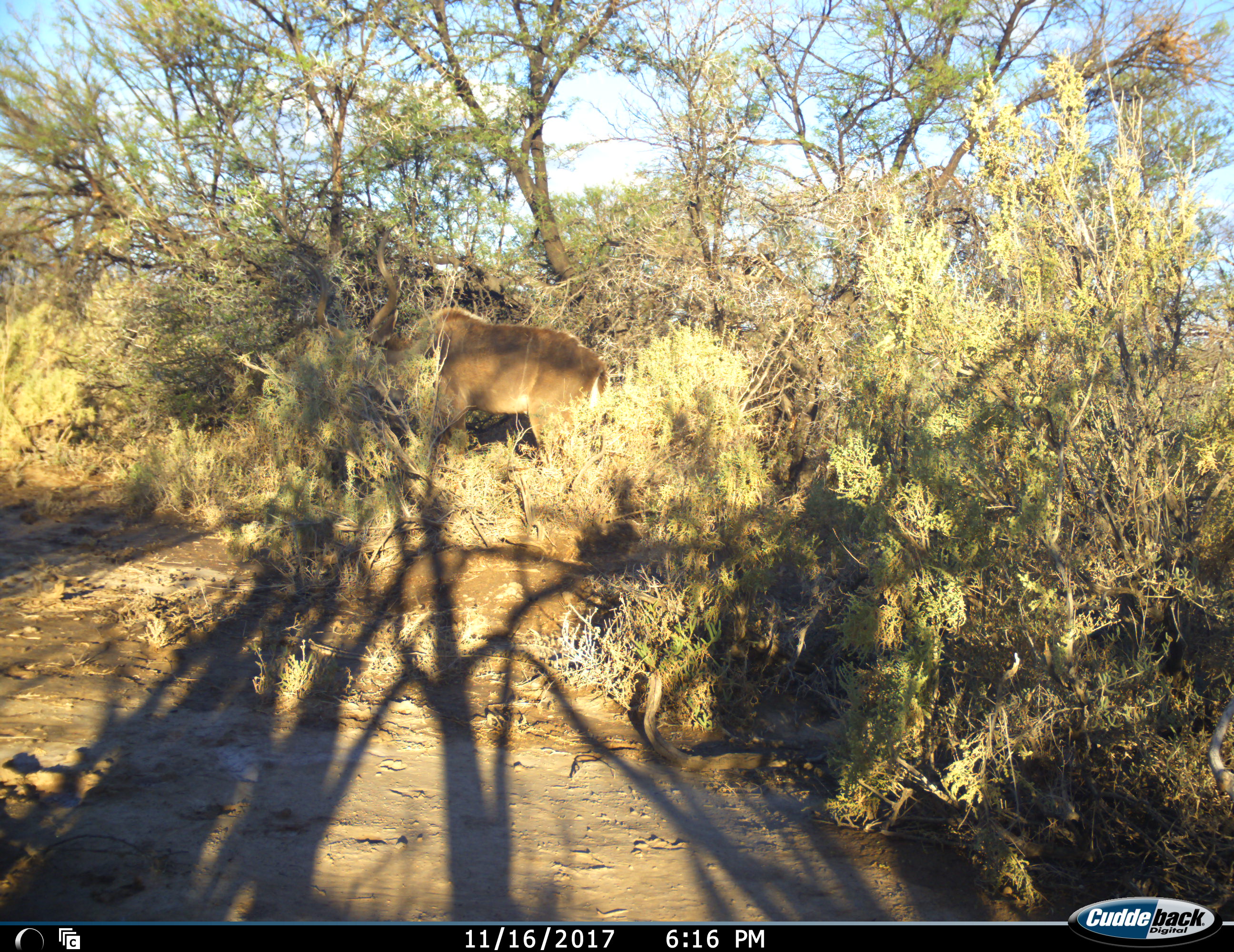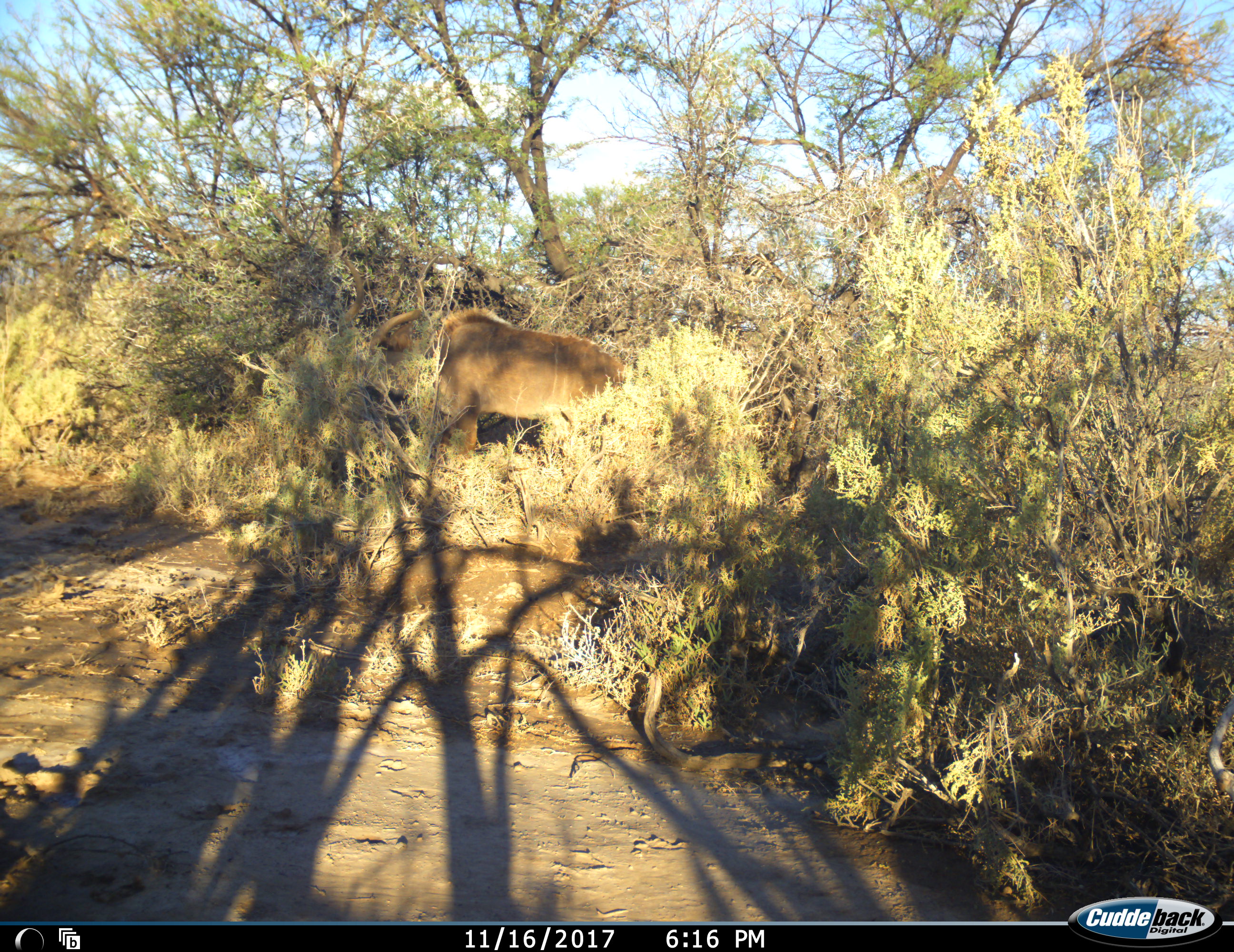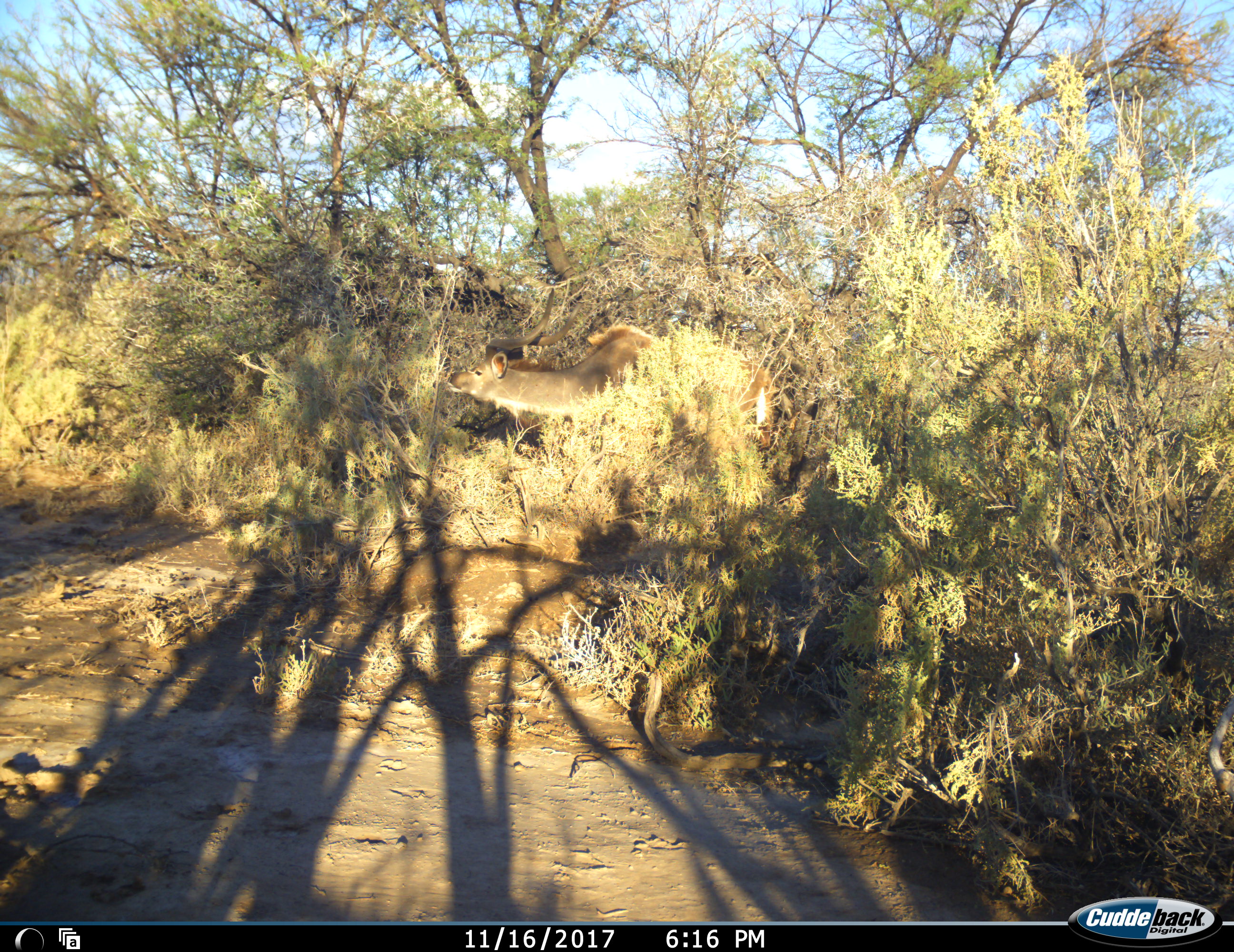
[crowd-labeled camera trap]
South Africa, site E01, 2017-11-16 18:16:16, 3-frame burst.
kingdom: Animalia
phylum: Chordata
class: Mammalia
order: Artiodactyla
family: Bovidae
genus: Tragelaphus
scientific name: Tragelaphus strepsiceros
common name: greater kudu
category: kudu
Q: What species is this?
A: Kudu (greater kudu) (Tragelaphus strepsiceros).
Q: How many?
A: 1.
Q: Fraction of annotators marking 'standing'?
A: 12%.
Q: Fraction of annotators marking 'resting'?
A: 0%.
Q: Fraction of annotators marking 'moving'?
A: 50%.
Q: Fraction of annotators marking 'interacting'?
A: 0%.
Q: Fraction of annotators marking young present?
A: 0%.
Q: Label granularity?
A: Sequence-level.